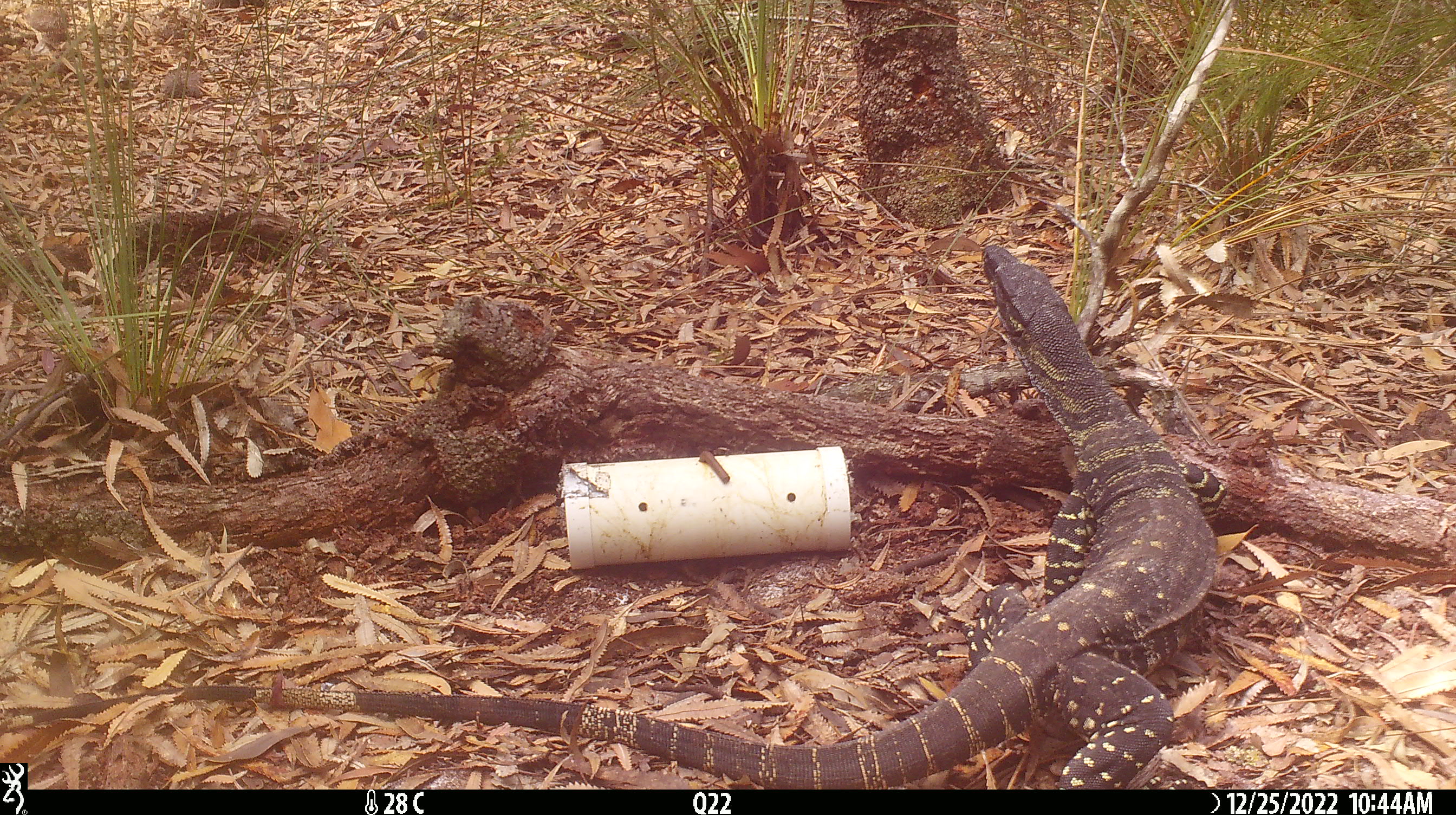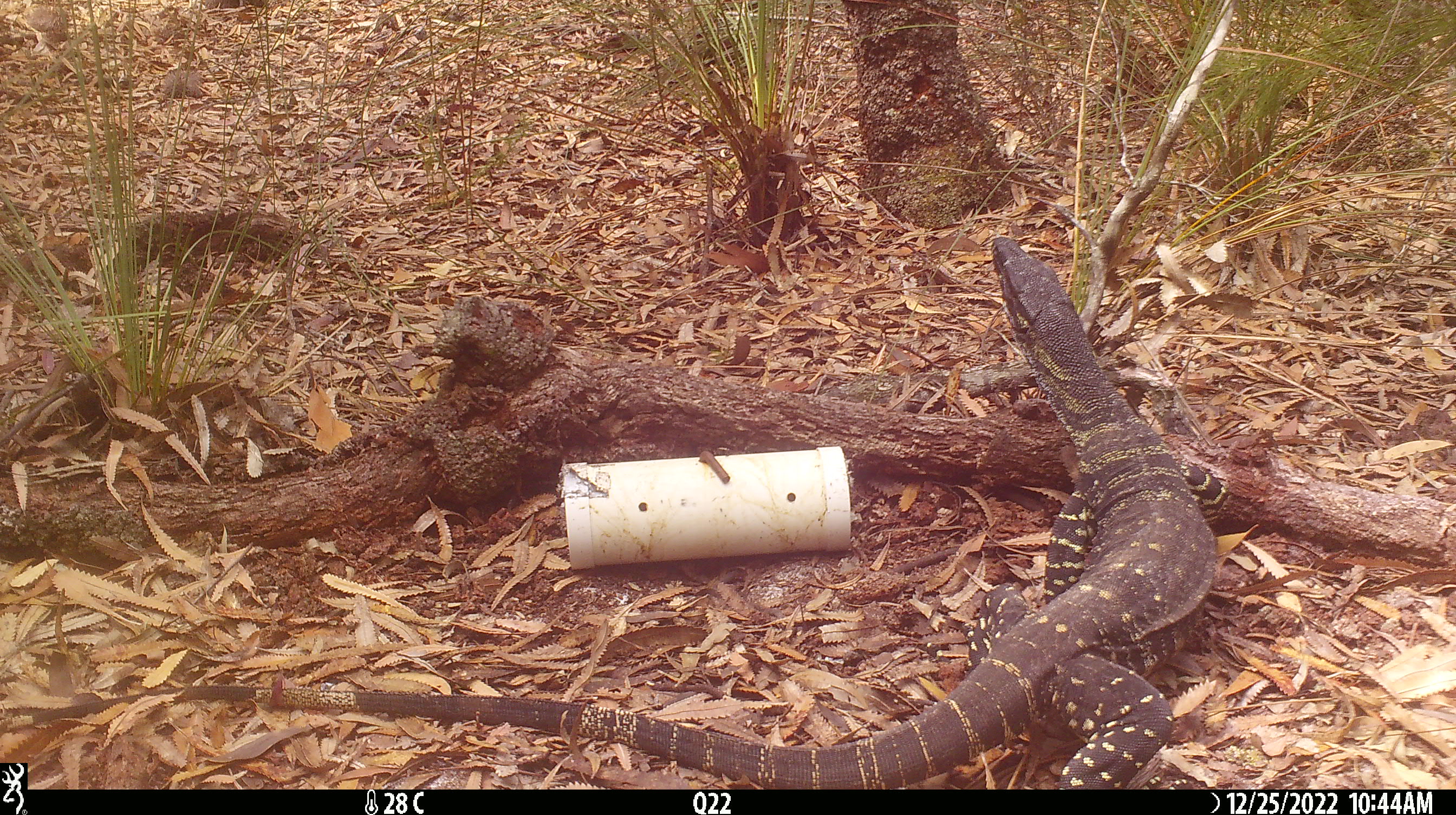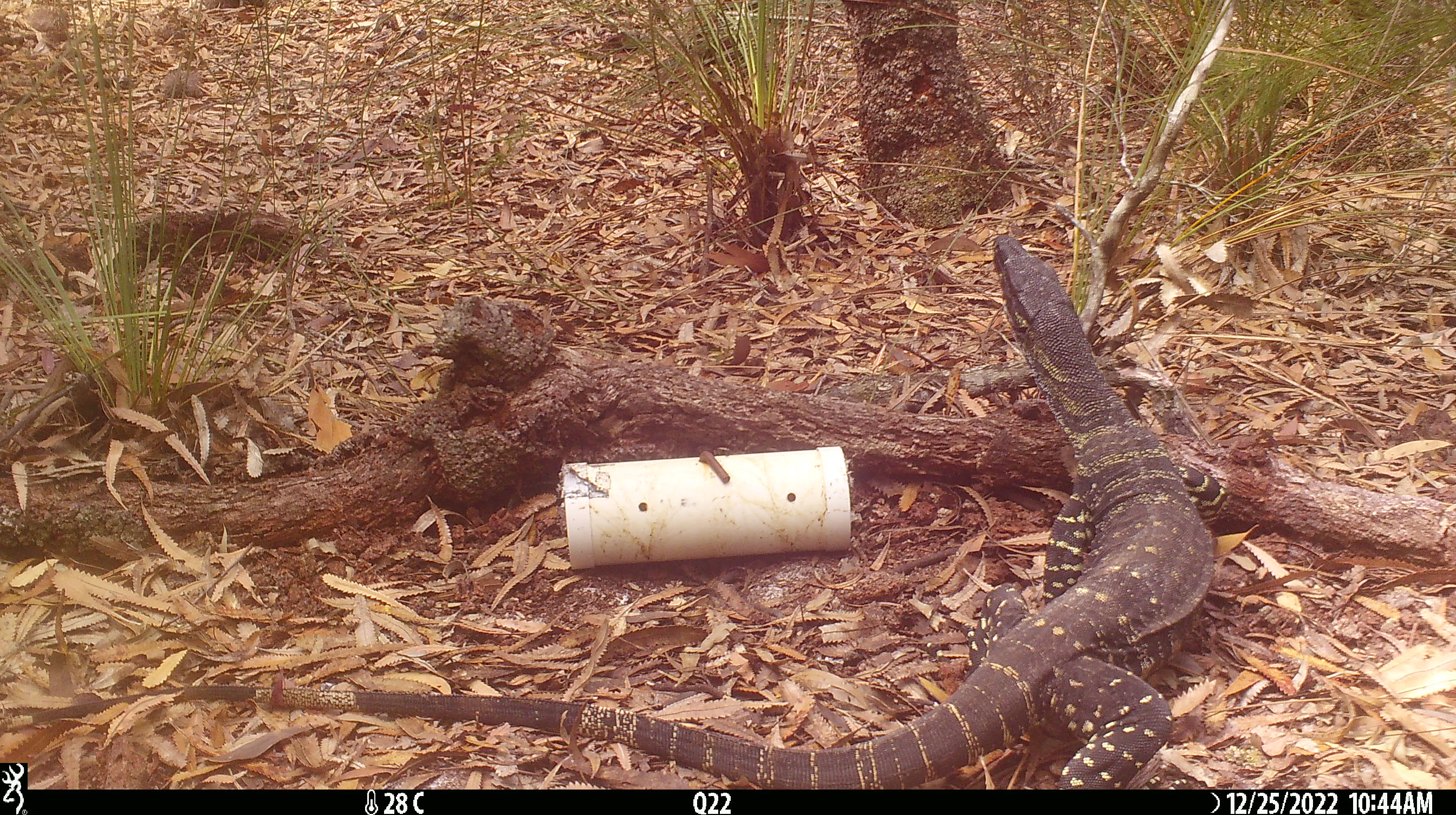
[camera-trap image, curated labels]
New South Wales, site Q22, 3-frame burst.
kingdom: Animalia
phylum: Chordata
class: Reptilia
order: Squamata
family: Varanidae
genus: Varanus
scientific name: Varanus varius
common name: lace monitor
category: goanna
Goanna (lace monitor) (Varanus varius).